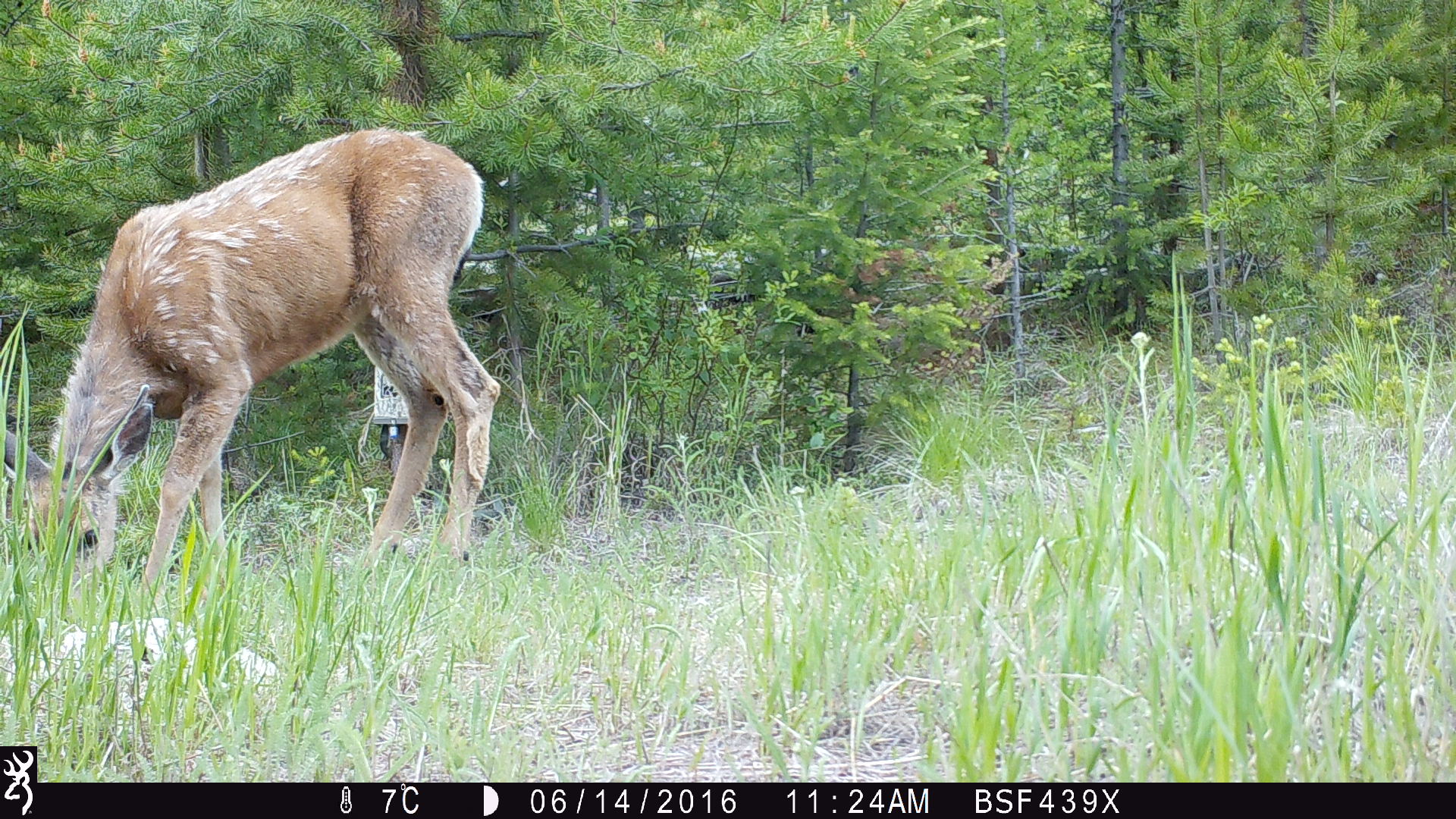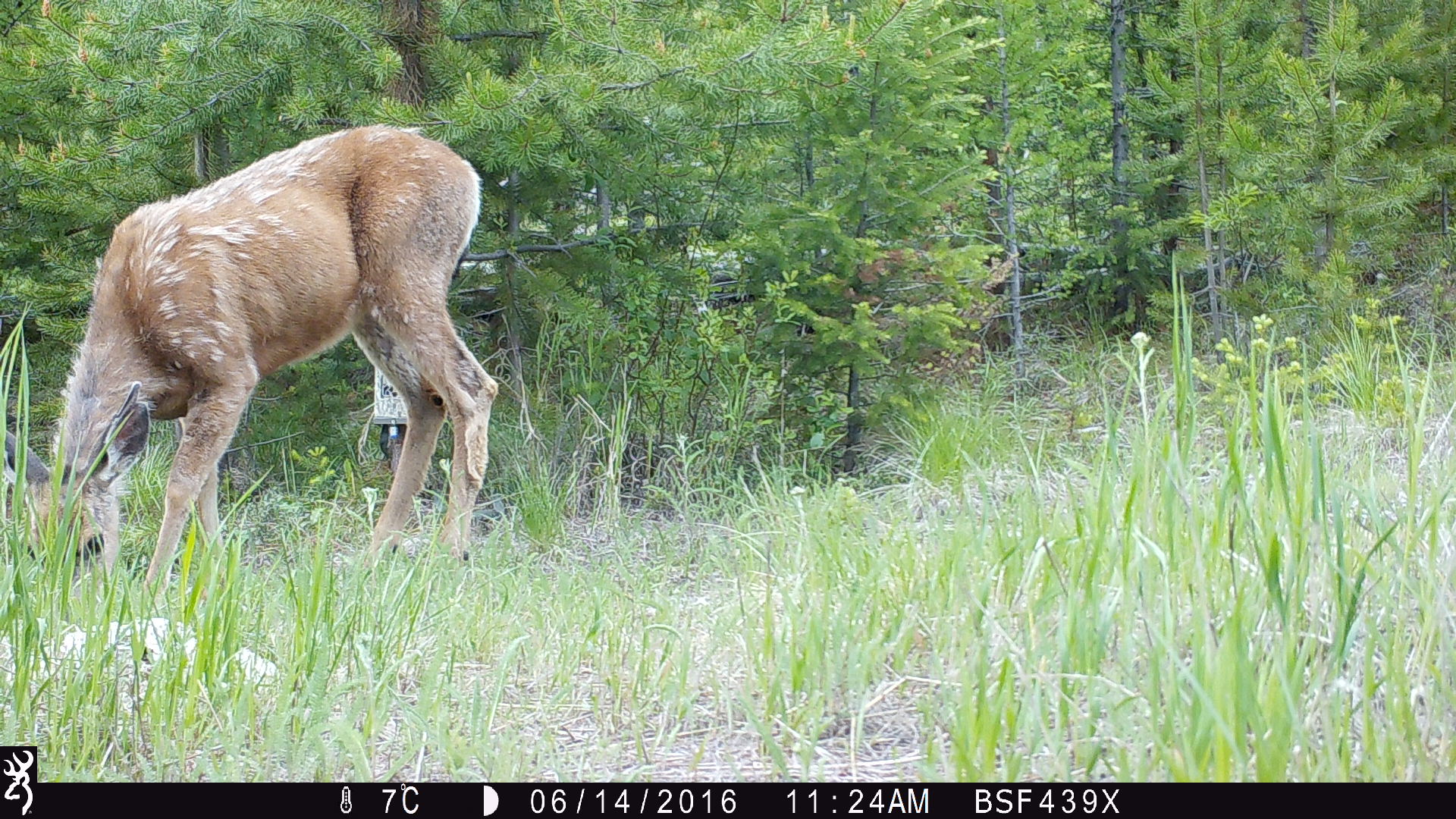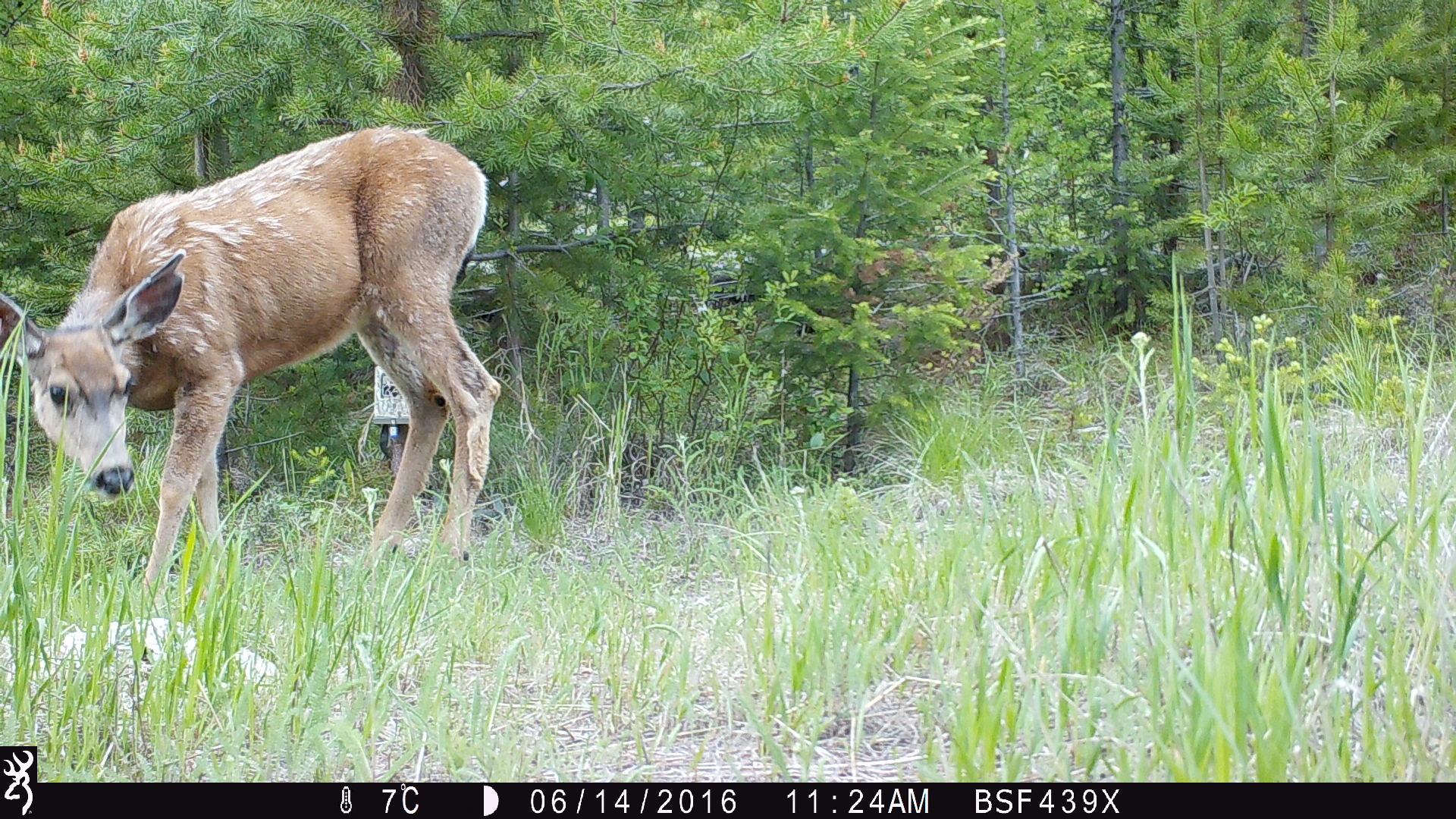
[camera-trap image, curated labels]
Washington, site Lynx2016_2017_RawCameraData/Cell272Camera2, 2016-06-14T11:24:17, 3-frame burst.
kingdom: Animalia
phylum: Chordata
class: Mammalia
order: Artiodactyla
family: Cervidae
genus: Odocoileus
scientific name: Odocoileus hemionus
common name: mule deer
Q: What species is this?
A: Odocoileus hemionus (mule deer).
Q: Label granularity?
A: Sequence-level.